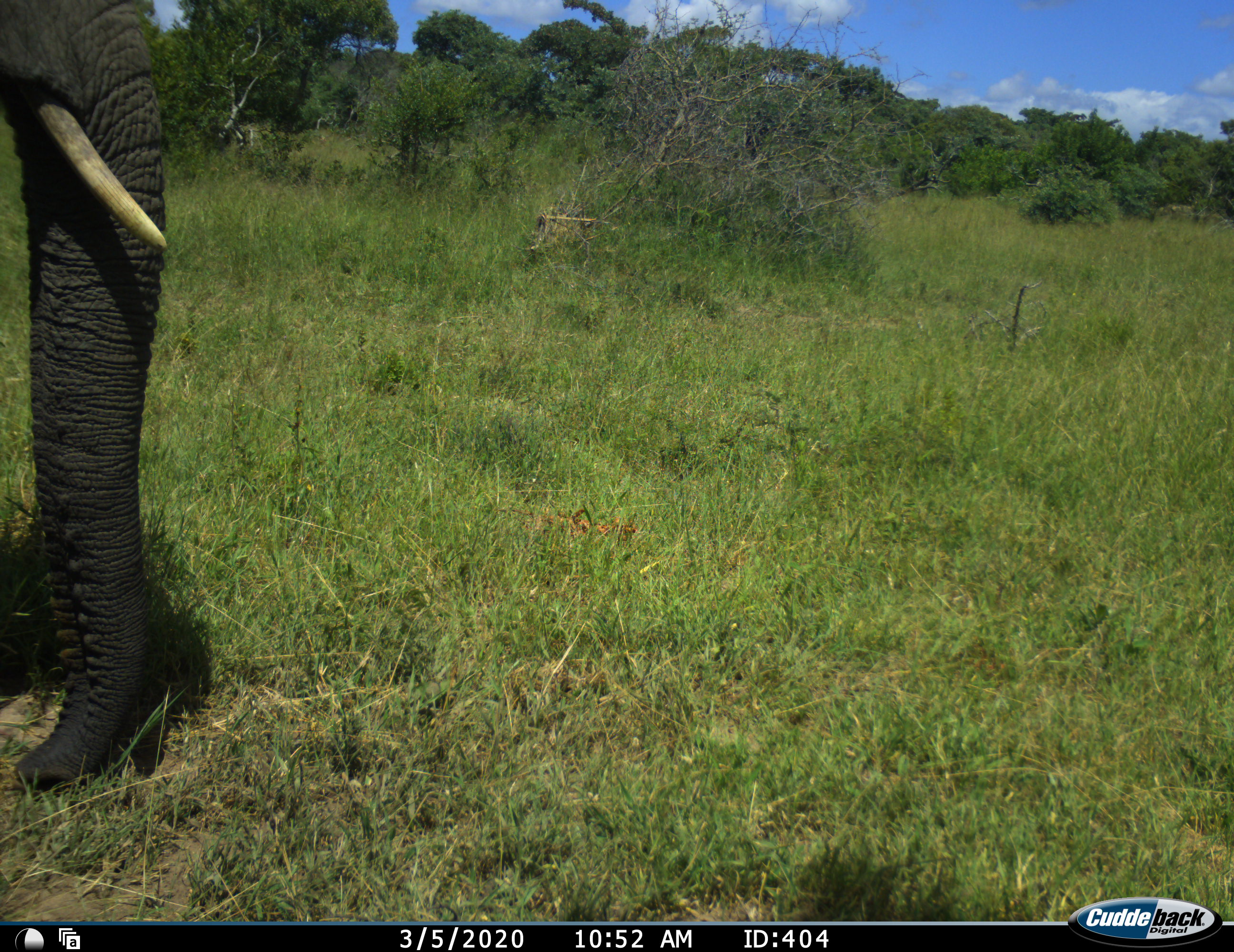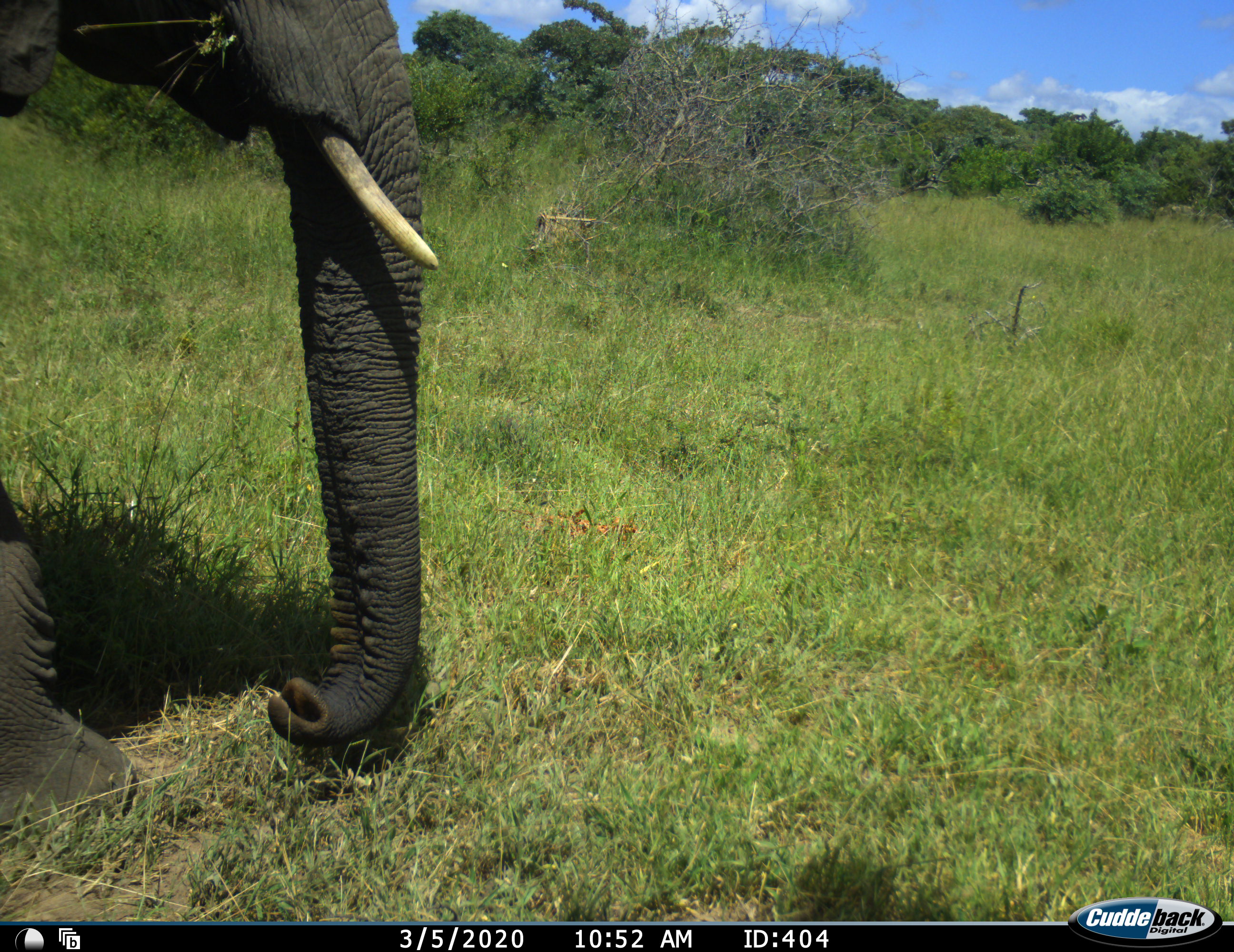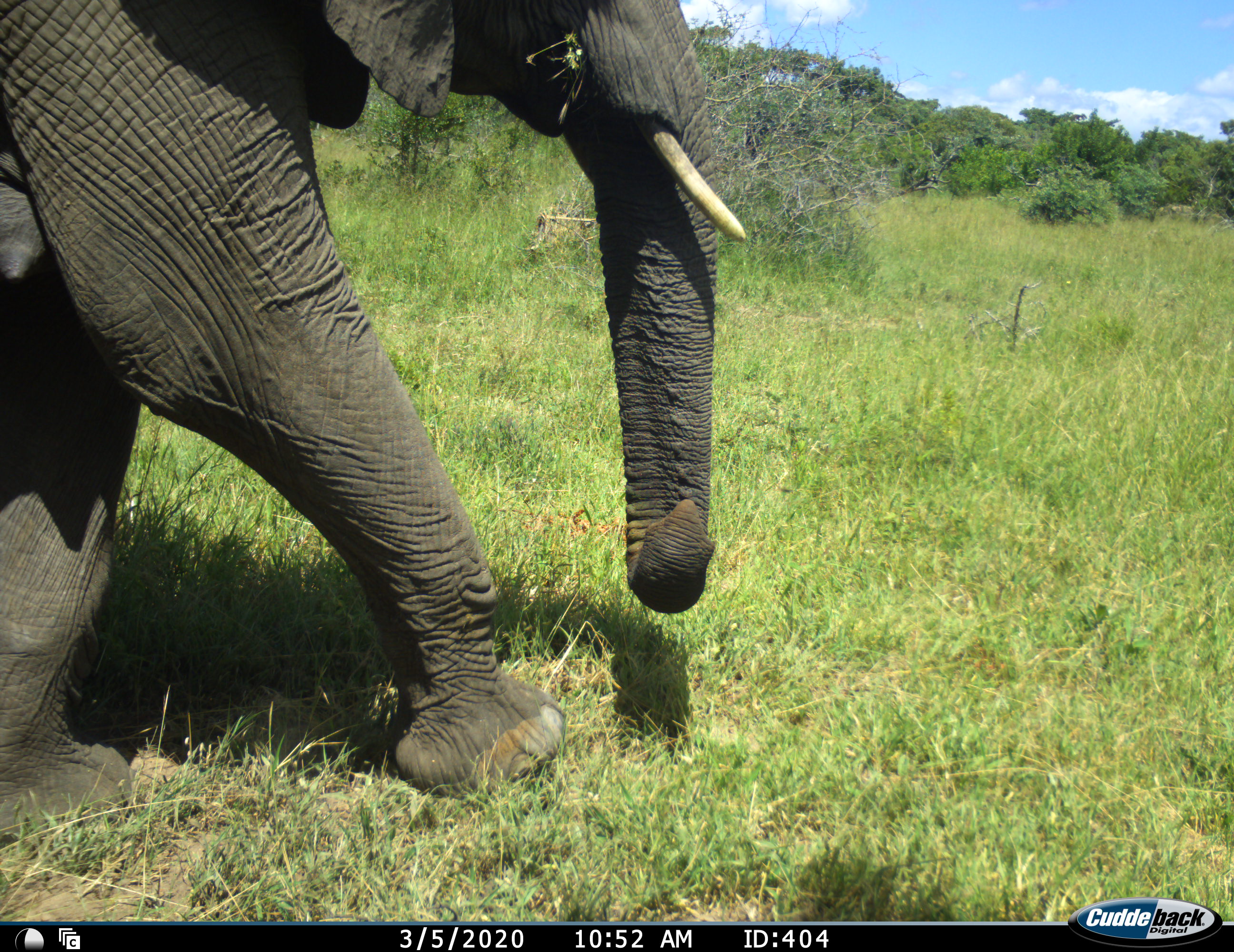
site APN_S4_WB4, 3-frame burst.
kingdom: Animalia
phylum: Chordata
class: Mammalia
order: Proboscidea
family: Elephantidae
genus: Loxodonta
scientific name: Loxodonta africana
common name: african bush elephant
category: elephant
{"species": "elephant (african bush elephant) (Loxodonta africana)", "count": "1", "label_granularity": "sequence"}